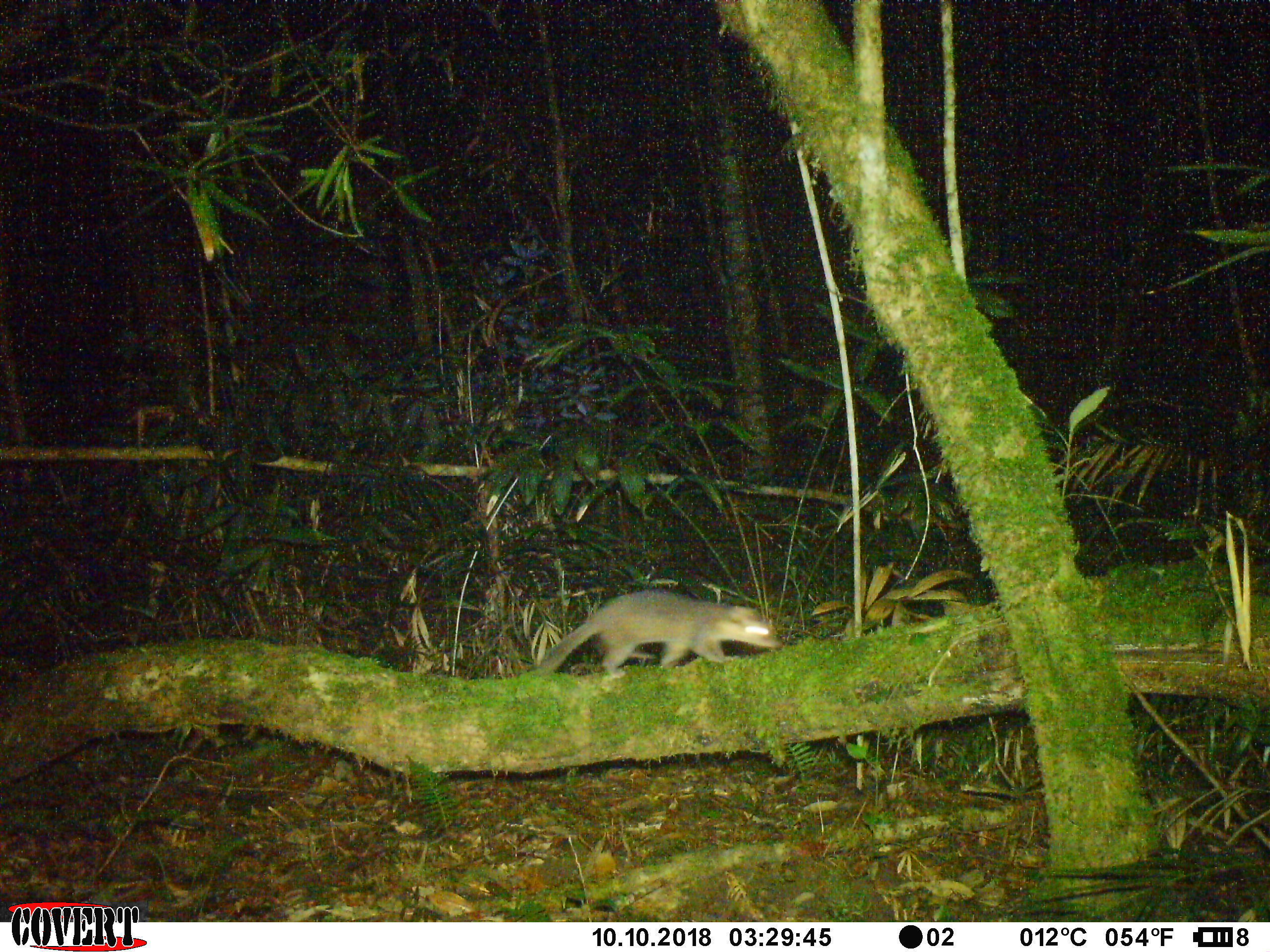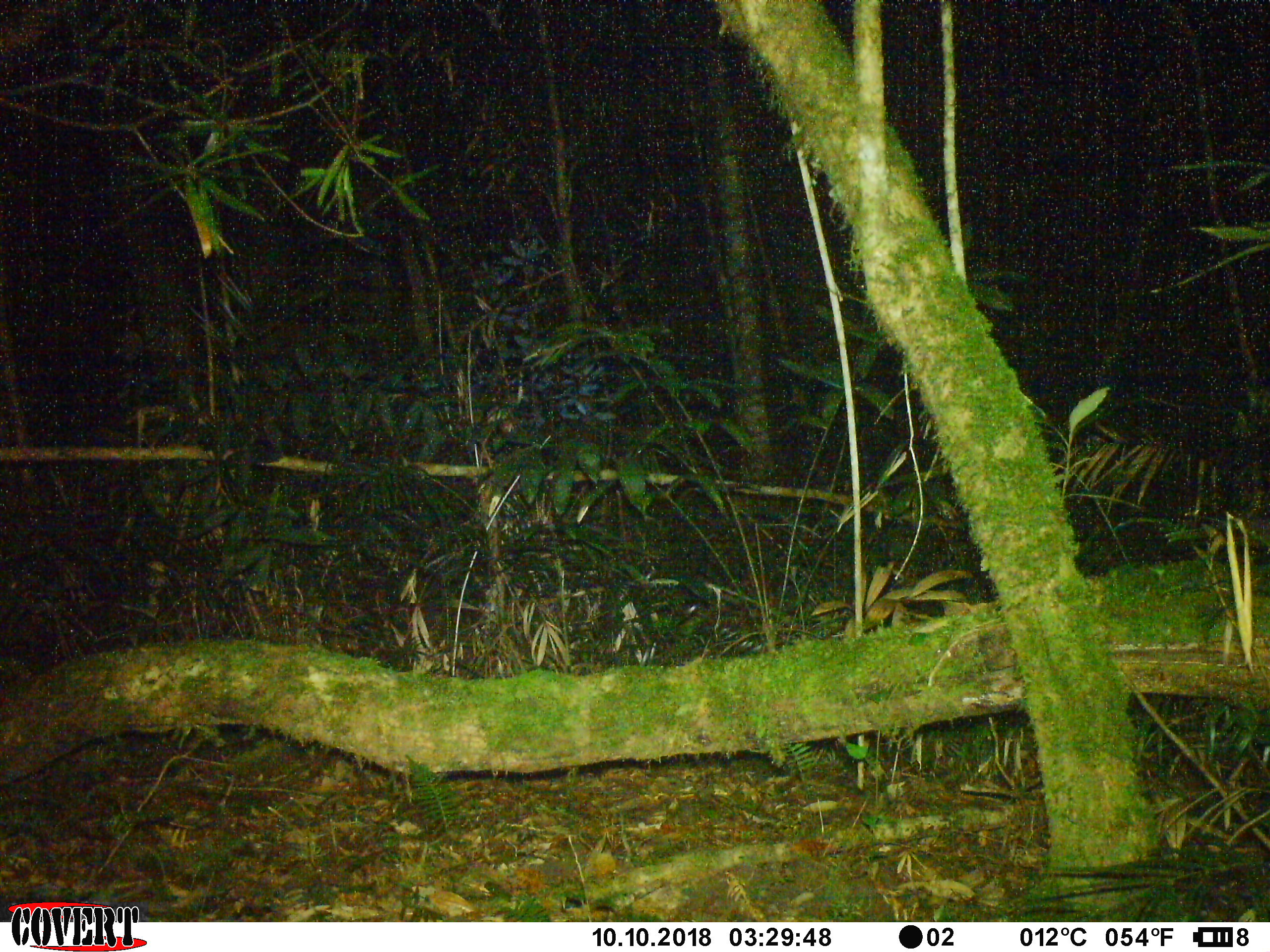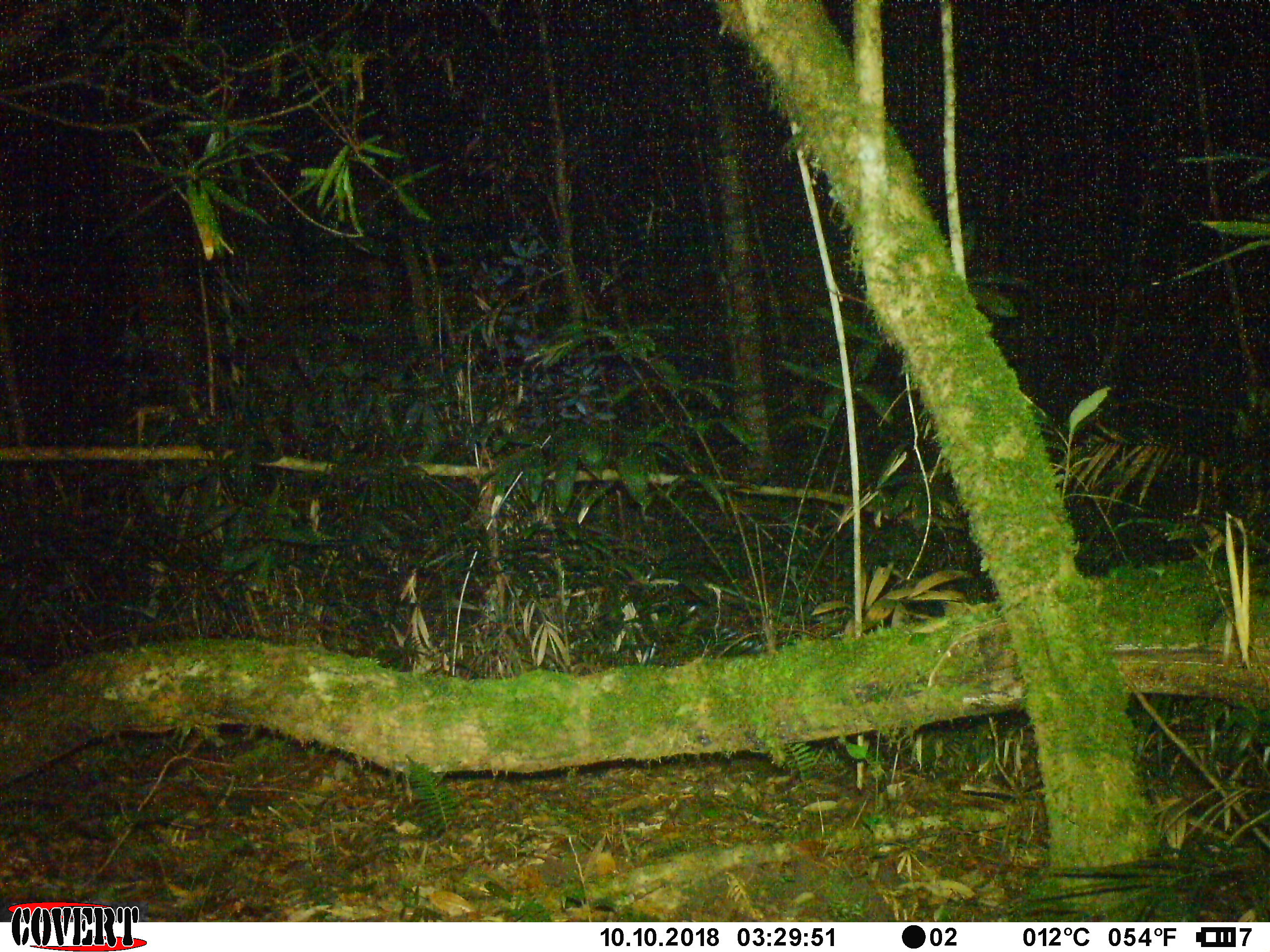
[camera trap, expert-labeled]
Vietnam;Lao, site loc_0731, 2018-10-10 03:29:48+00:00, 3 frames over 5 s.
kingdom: Animalia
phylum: Chordata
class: Mammalia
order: Carnivora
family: Mustelidae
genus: Melogale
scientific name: Melogale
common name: ferret badger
Ferret badger (Melogale). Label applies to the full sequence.